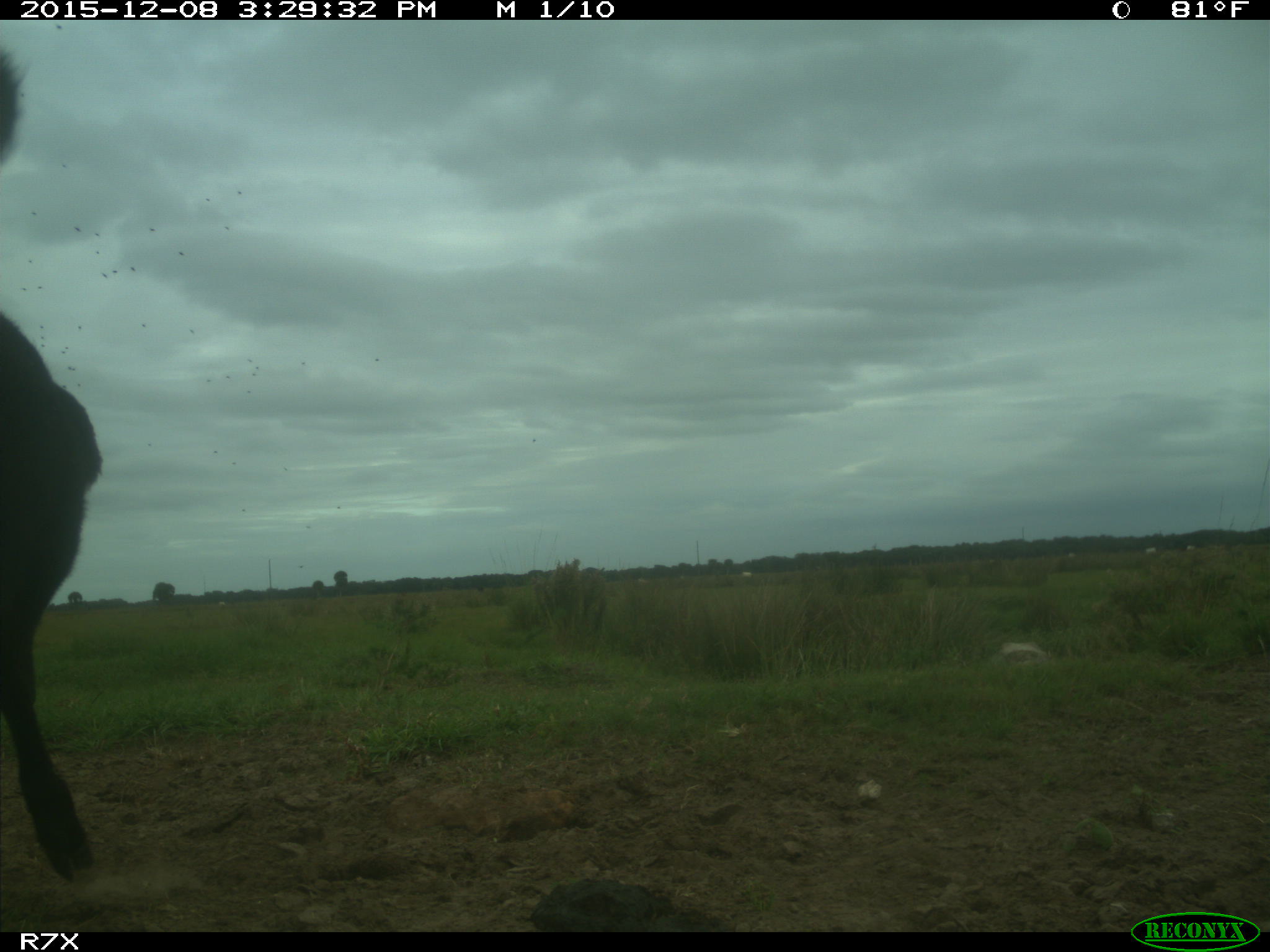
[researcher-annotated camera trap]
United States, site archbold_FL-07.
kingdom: Animalia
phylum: Chordata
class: Mammalia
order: Artiodactyla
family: Bovidae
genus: Bos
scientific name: Bos taurus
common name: domestic cow